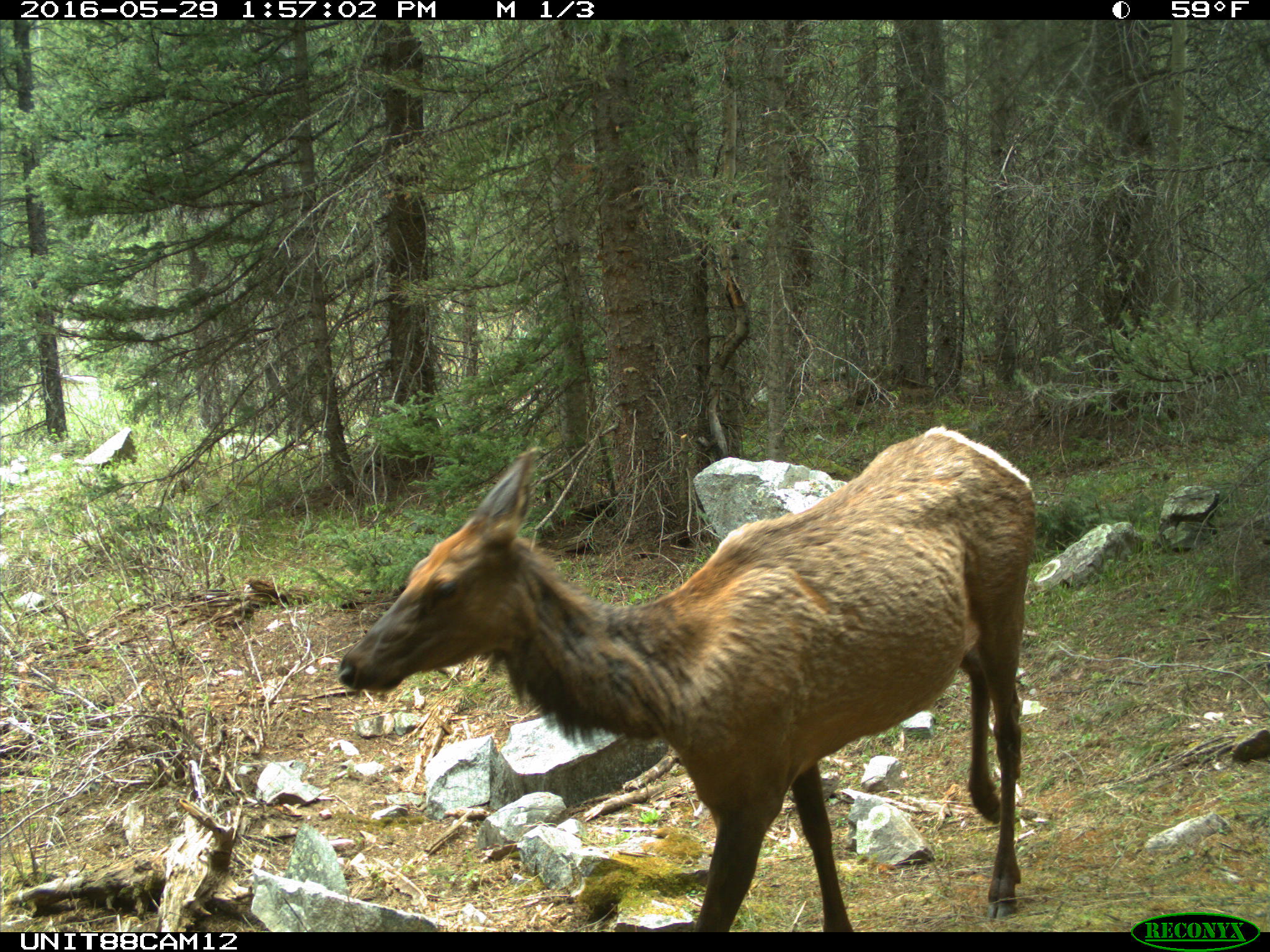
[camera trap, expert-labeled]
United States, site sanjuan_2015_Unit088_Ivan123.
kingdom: Animalia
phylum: Chordata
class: Mammalia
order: Artiodactyla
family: Cervidae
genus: Cervus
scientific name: Cervus elaphus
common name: red deer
Cervus elaphus (red deer).